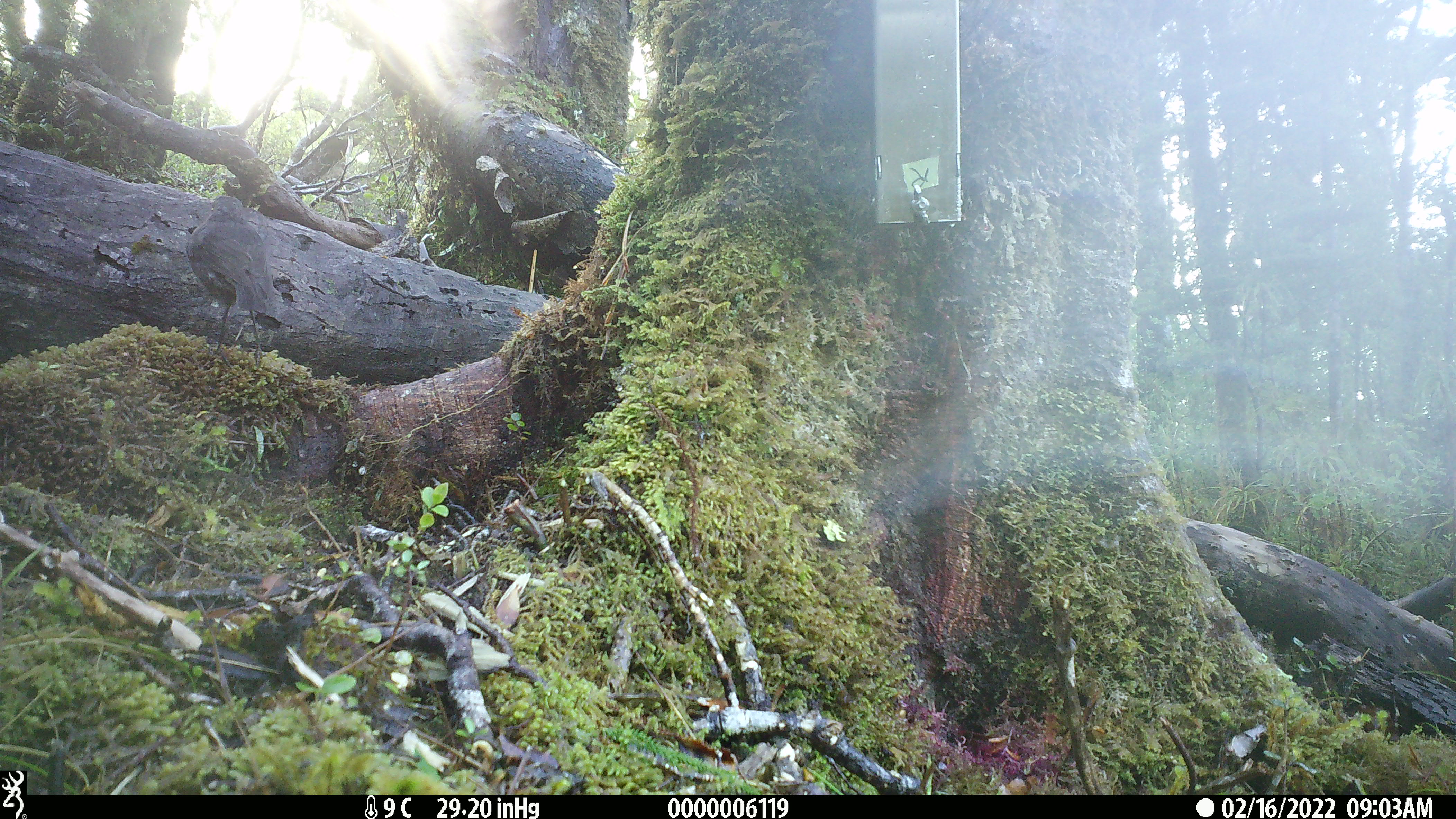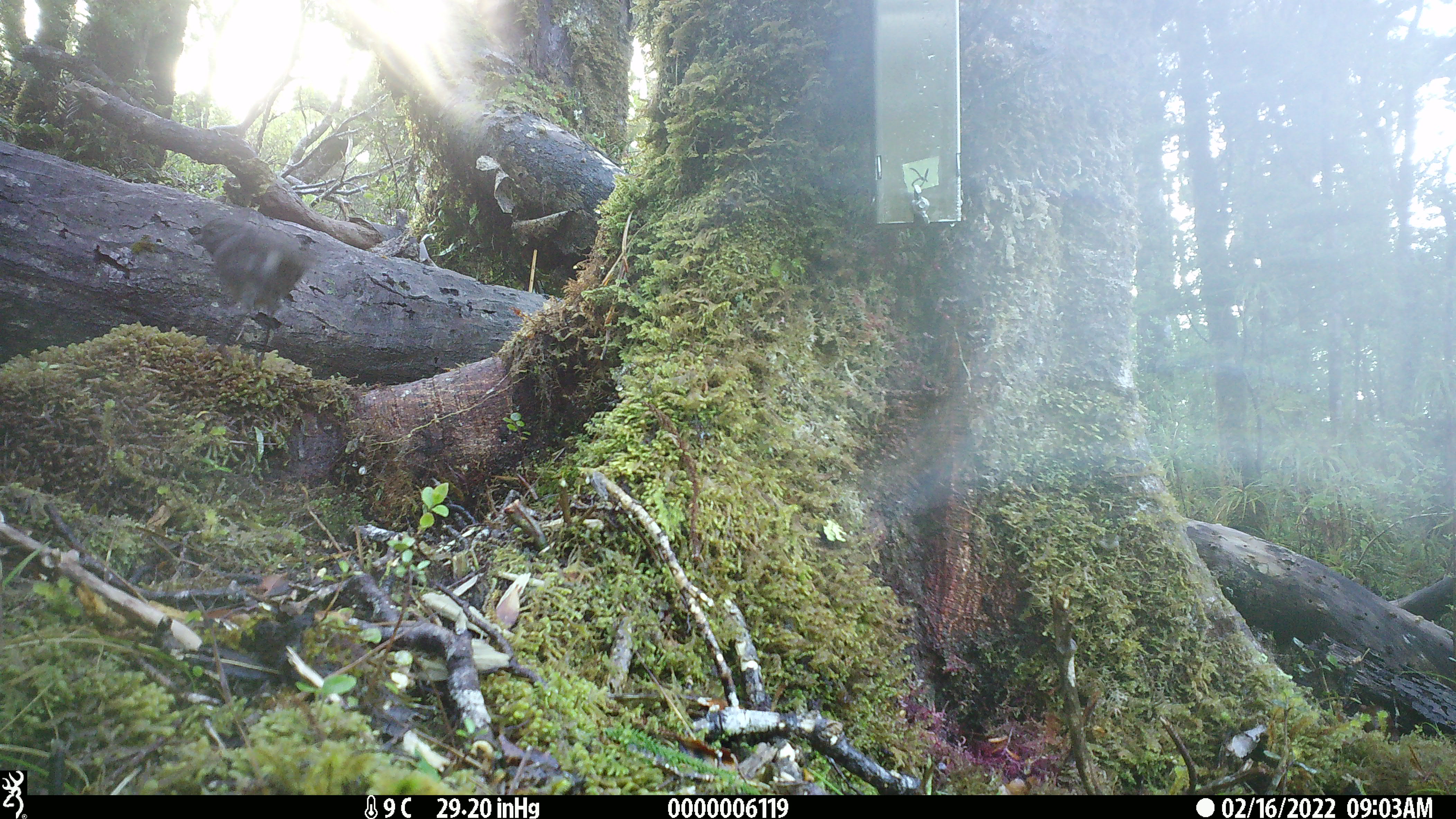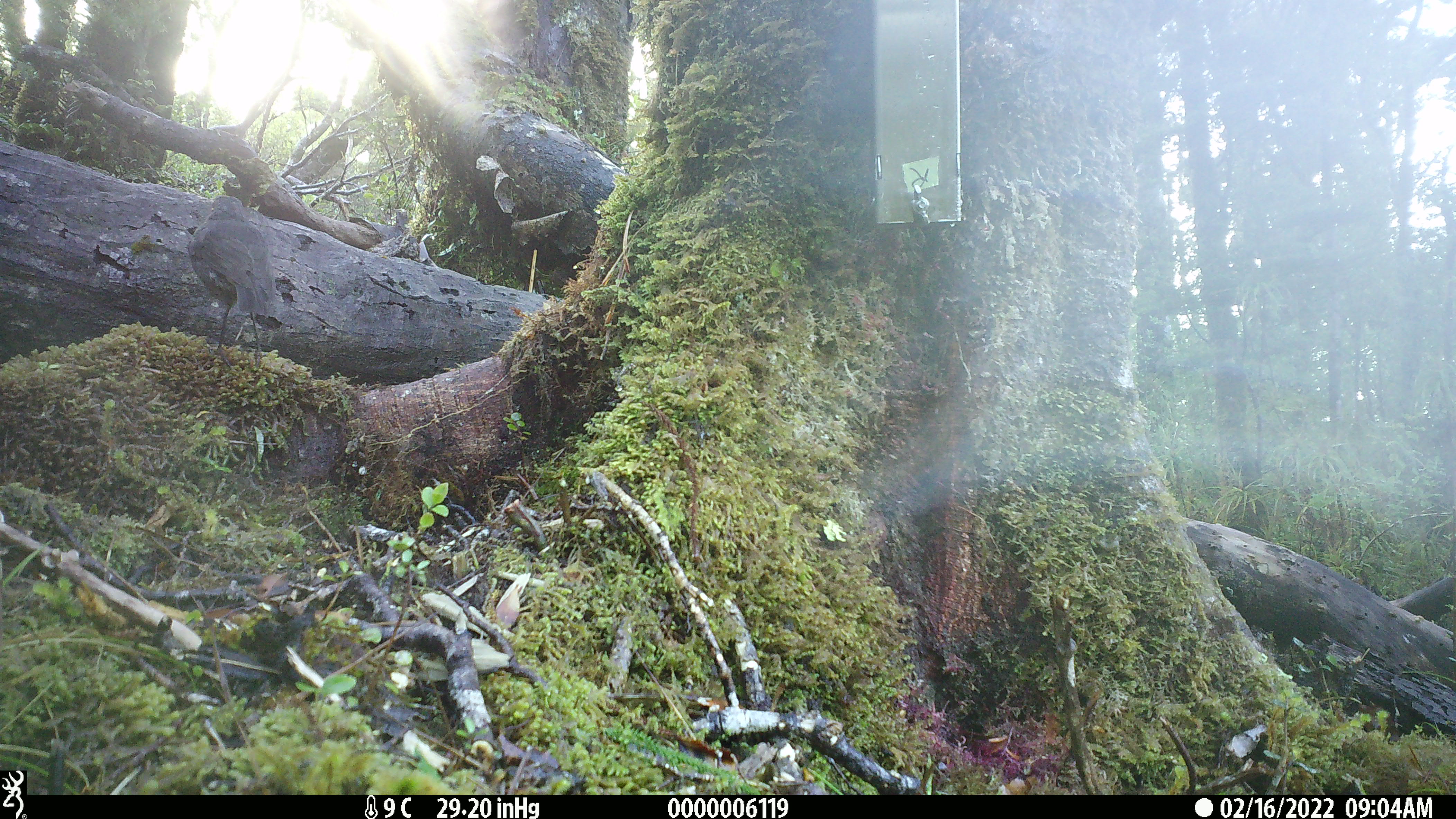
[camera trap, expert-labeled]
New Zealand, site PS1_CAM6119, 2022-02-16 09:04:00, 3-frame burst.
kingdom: Animalia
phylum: Chordata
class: Aves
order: Passeriformes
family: Petroicidae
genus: Petroica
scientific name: Petroica australis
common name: new zealand robin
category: robin